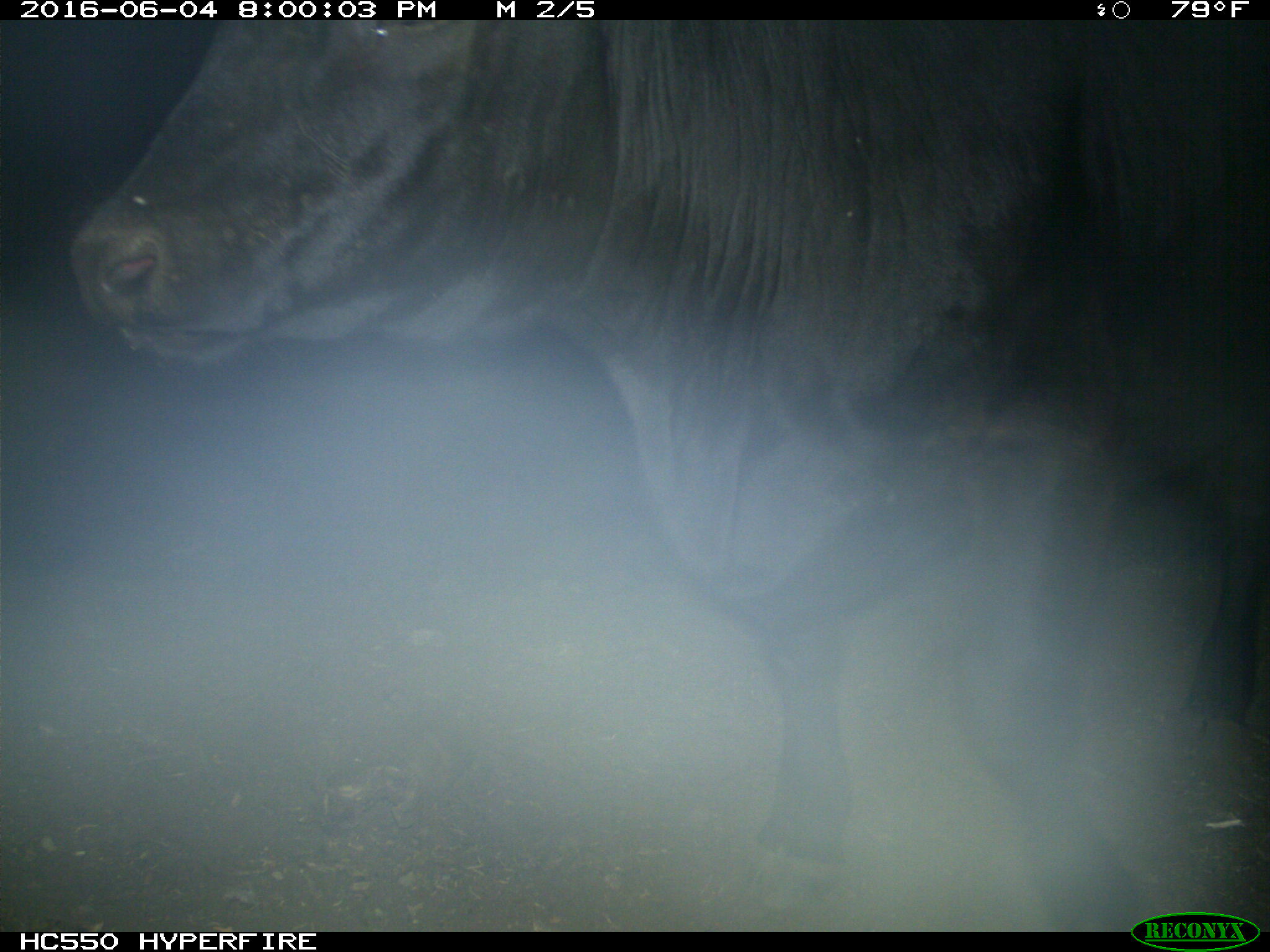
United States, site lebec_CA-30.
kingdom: Animalia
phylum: Chordata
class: Mammalia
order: Artiodactyla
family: Bovidae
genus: Bos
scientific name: Bos taurus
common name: domestic cow